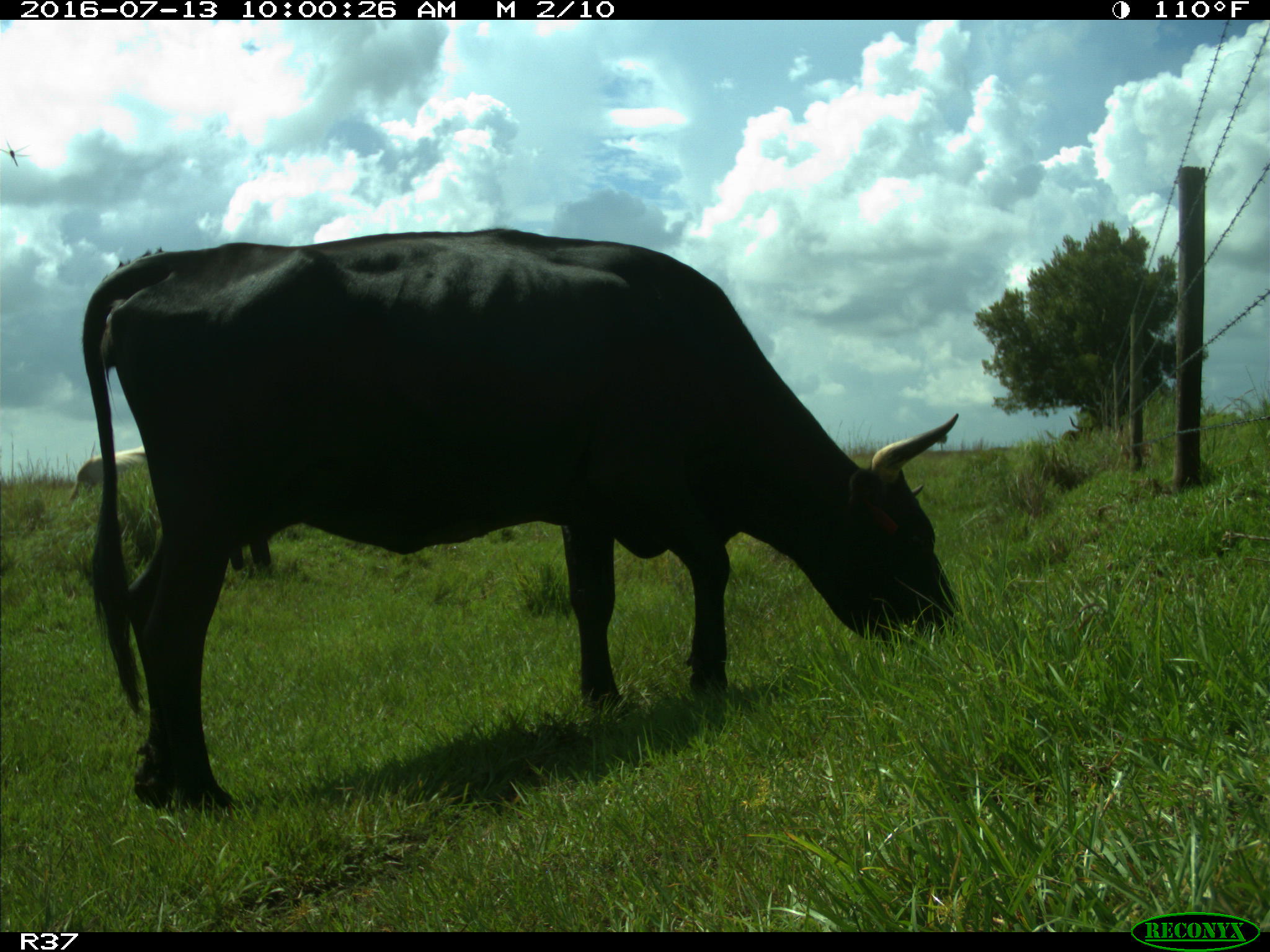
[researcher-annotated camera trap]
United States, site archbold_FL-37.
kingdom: Animalia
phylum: Chordata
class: Mammalia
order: Artiodactyla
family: Bovidae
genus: Bos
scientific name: Bos taurus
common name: domestic cow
Bos taurus (domestic cow).